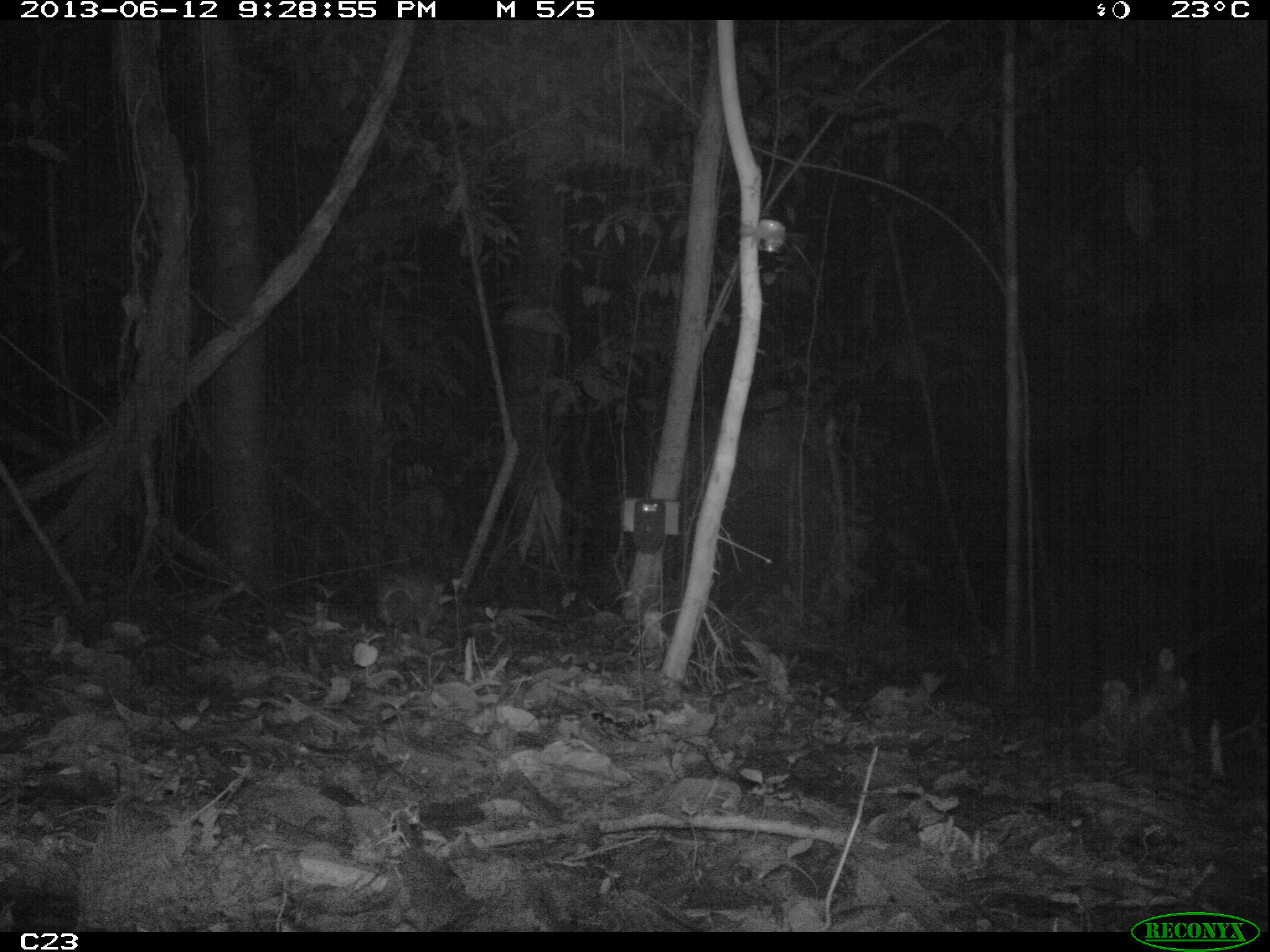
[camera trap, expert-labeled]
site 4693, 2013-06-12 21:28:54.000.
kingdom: Animalia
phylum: Chordata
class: Mammalia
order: Cingulata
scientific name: Cingulata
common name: armadillo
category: unknown armadillo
Unknown armadillo (armadillo) (Cingulata), count 1.